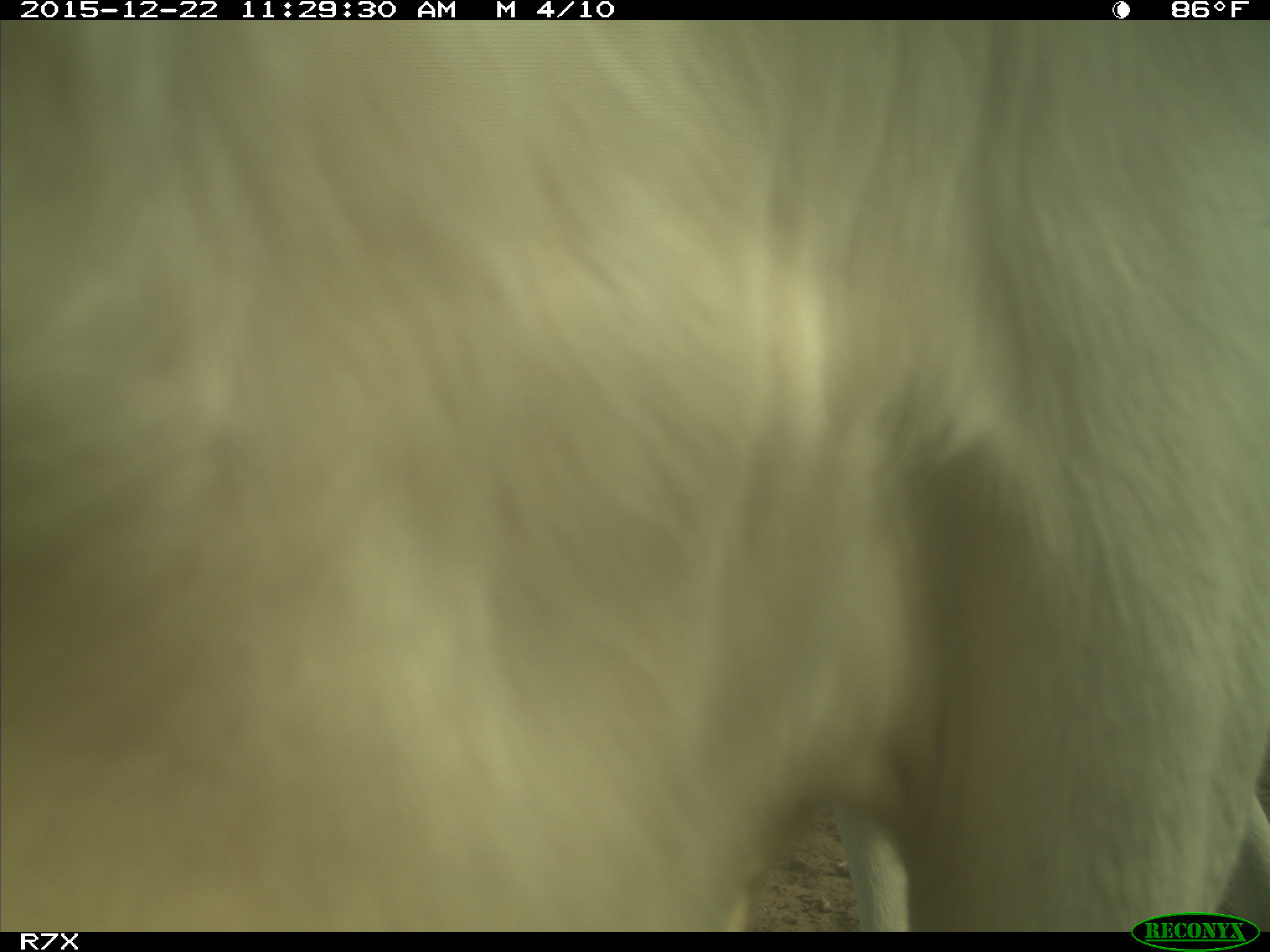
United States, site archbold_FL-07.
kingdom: Animalia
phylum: Chordata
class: Mammalia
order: Artiodactyla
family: Bovidae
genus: Bos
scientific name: Bos taurus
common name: domestic cow